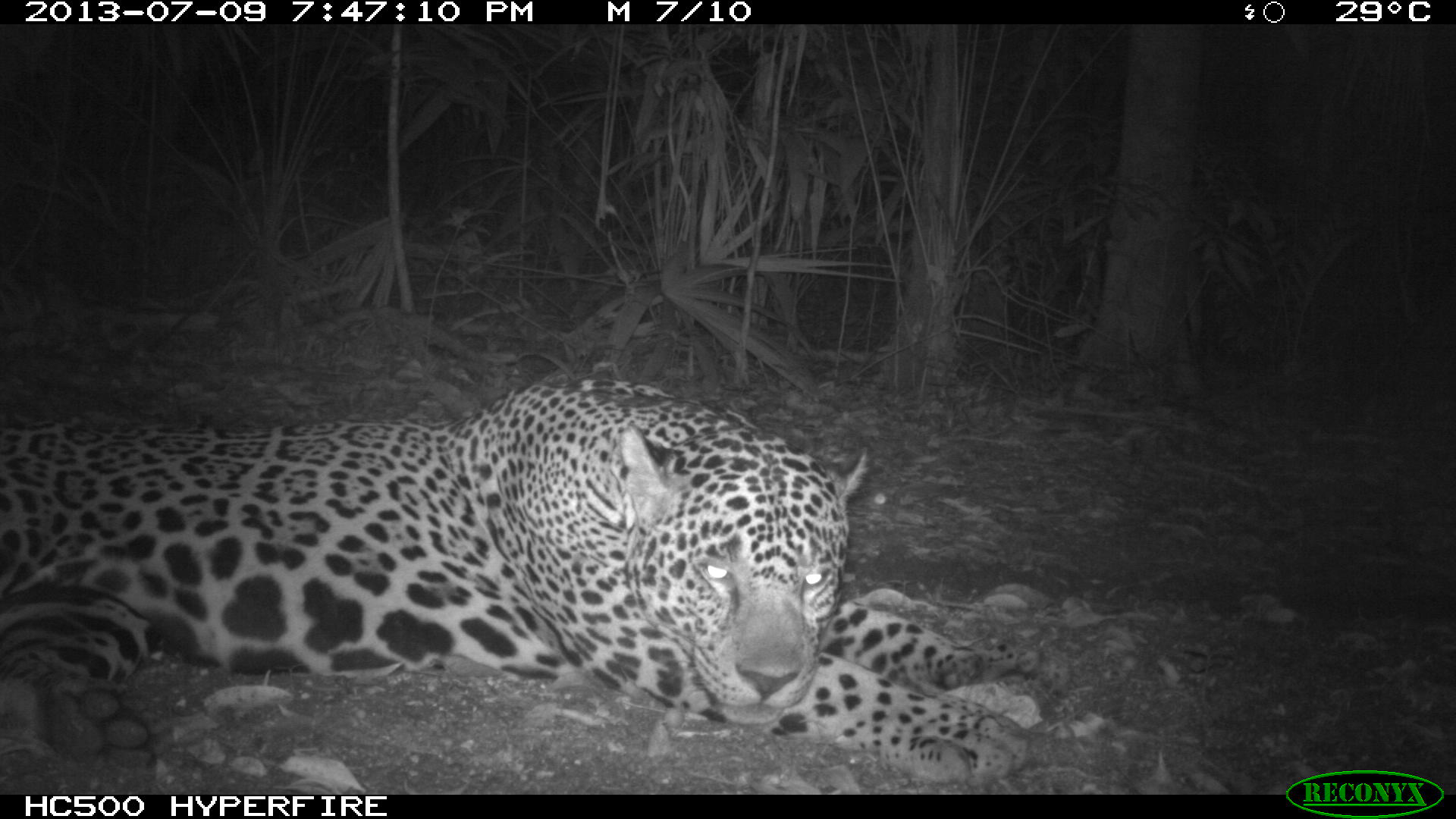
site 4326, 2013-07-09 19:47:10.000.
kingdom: Animalia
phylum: Chordata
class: Mammalia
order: Carnivora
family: Felidae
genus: Panthera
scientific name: Panthera onca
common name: jaguar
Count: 1.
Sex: male.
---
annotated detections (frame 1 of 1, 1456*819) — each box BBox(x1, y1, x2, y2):
panthera onca: BBox(1, 371, 1046, 787)